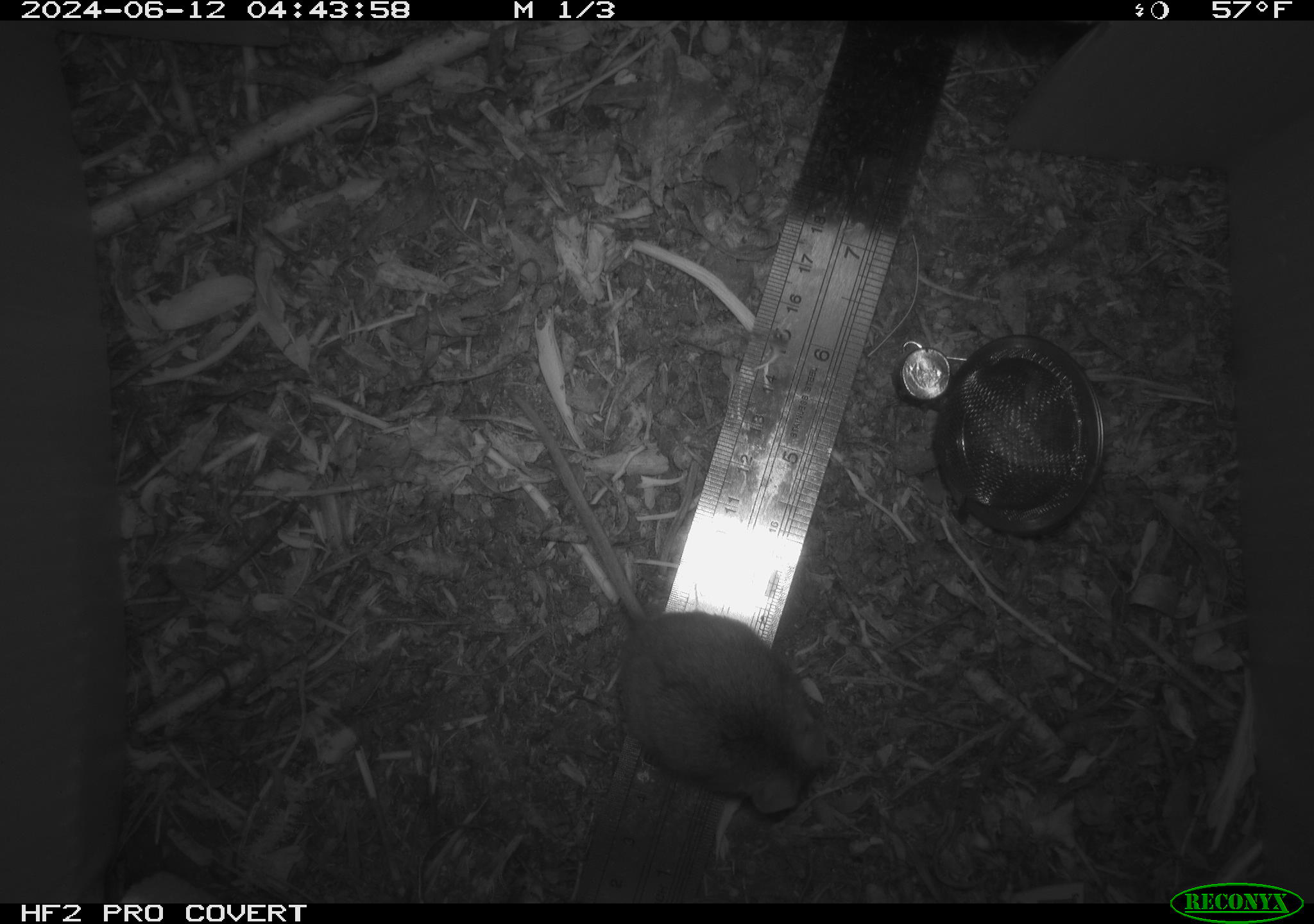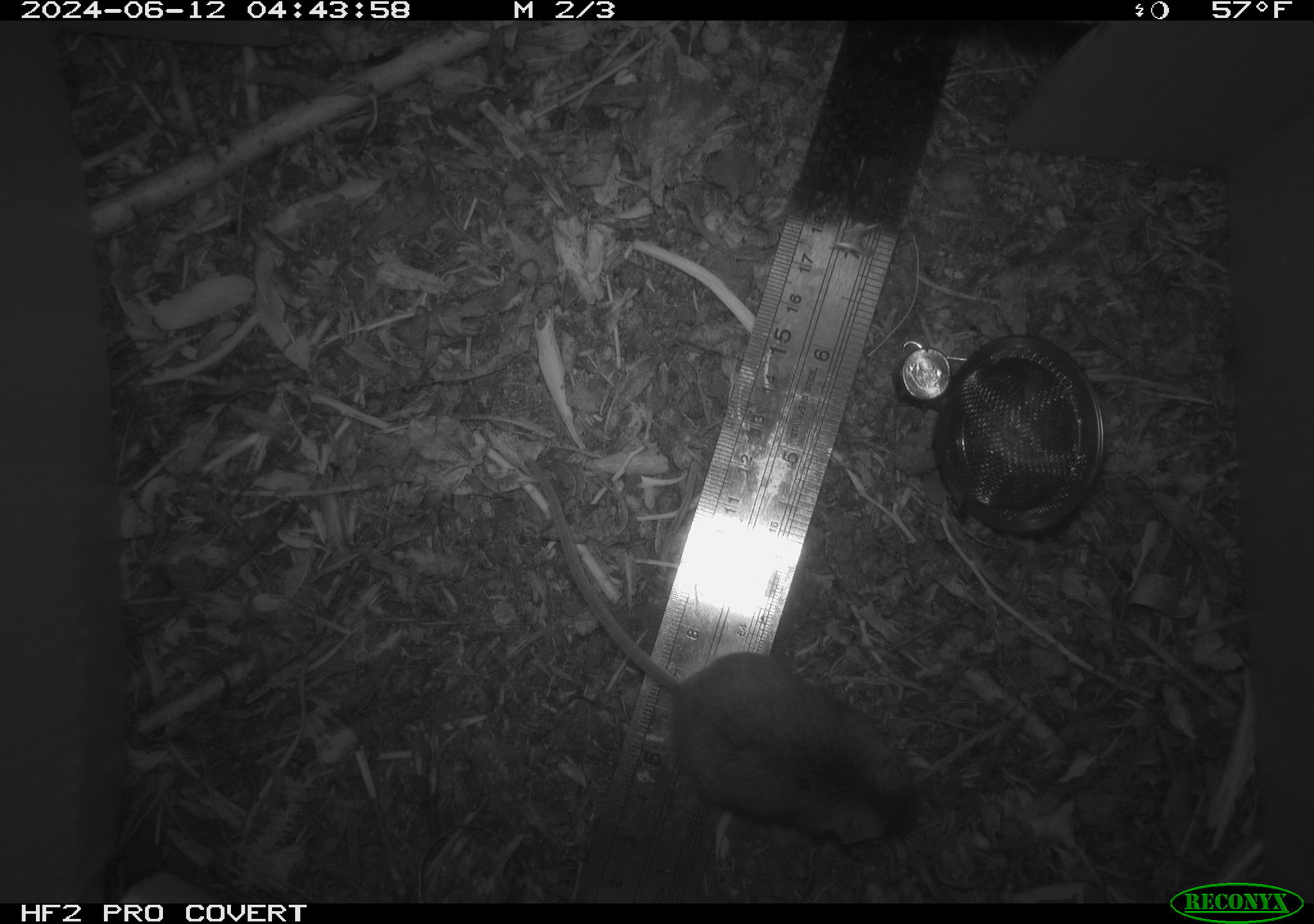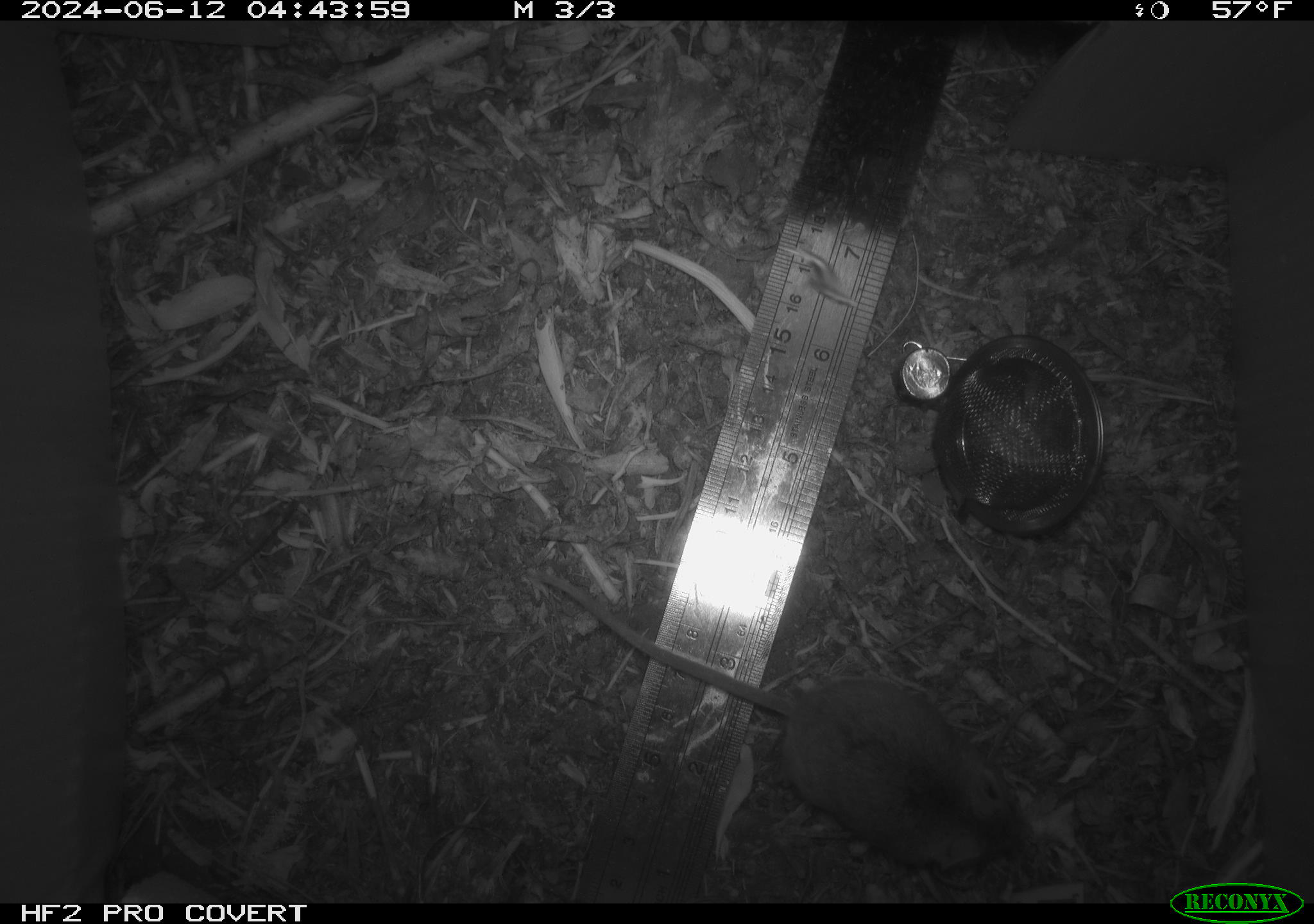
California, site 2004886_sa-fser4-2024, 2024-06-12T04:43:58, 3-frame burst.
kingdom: Animalia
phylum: Chordata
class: Mammalia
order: Rodentia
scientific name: Rodentia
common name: rodent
Rodent (Rodentia).